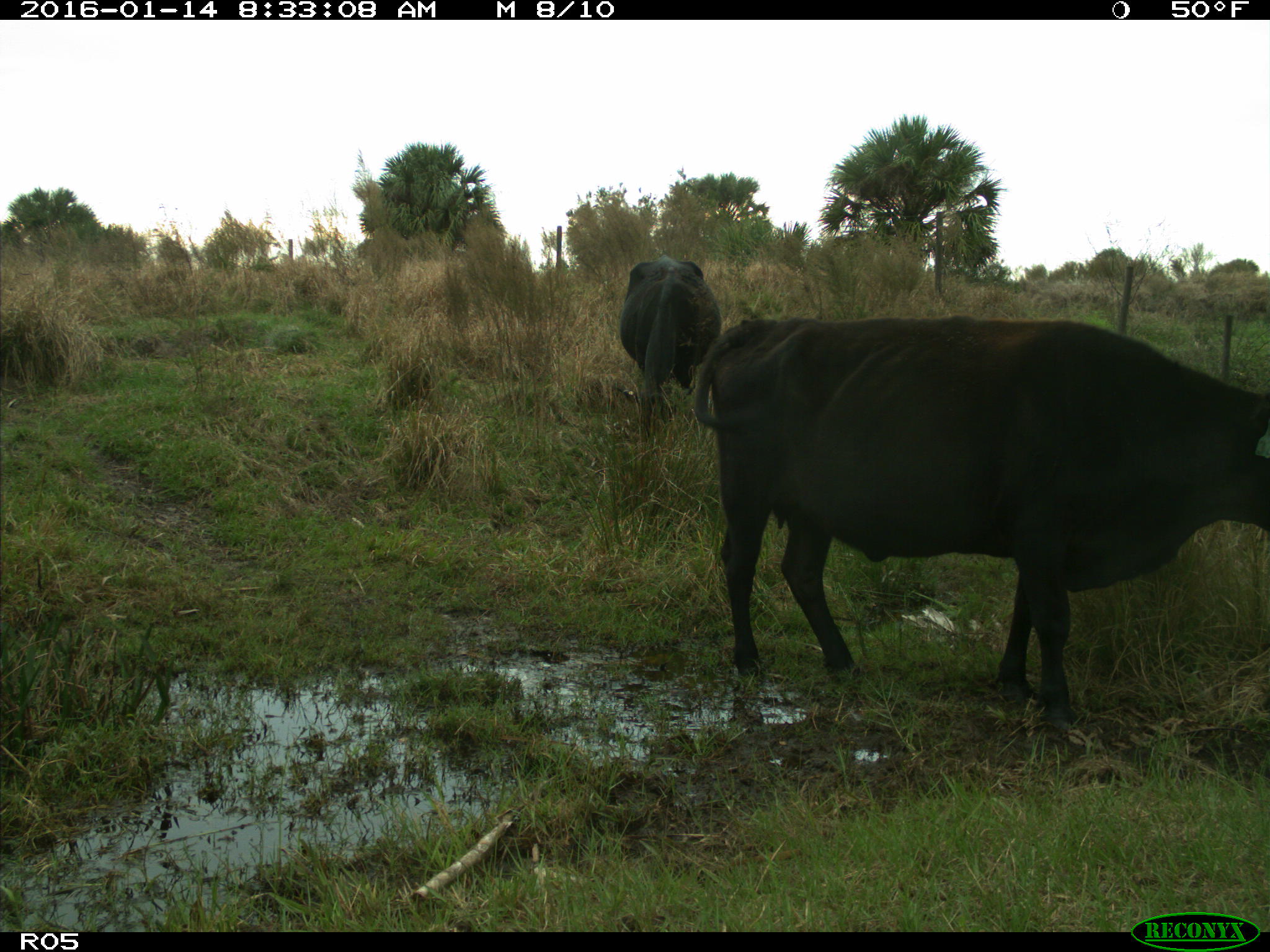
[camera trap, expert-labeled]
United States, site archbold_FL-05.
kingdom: Animalia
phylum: Chordata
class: Mammalia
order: Artiodactyla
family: Bovidae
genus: Bos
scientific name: Bos taurus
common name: domestic cow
Bos taurus (domestic cow).